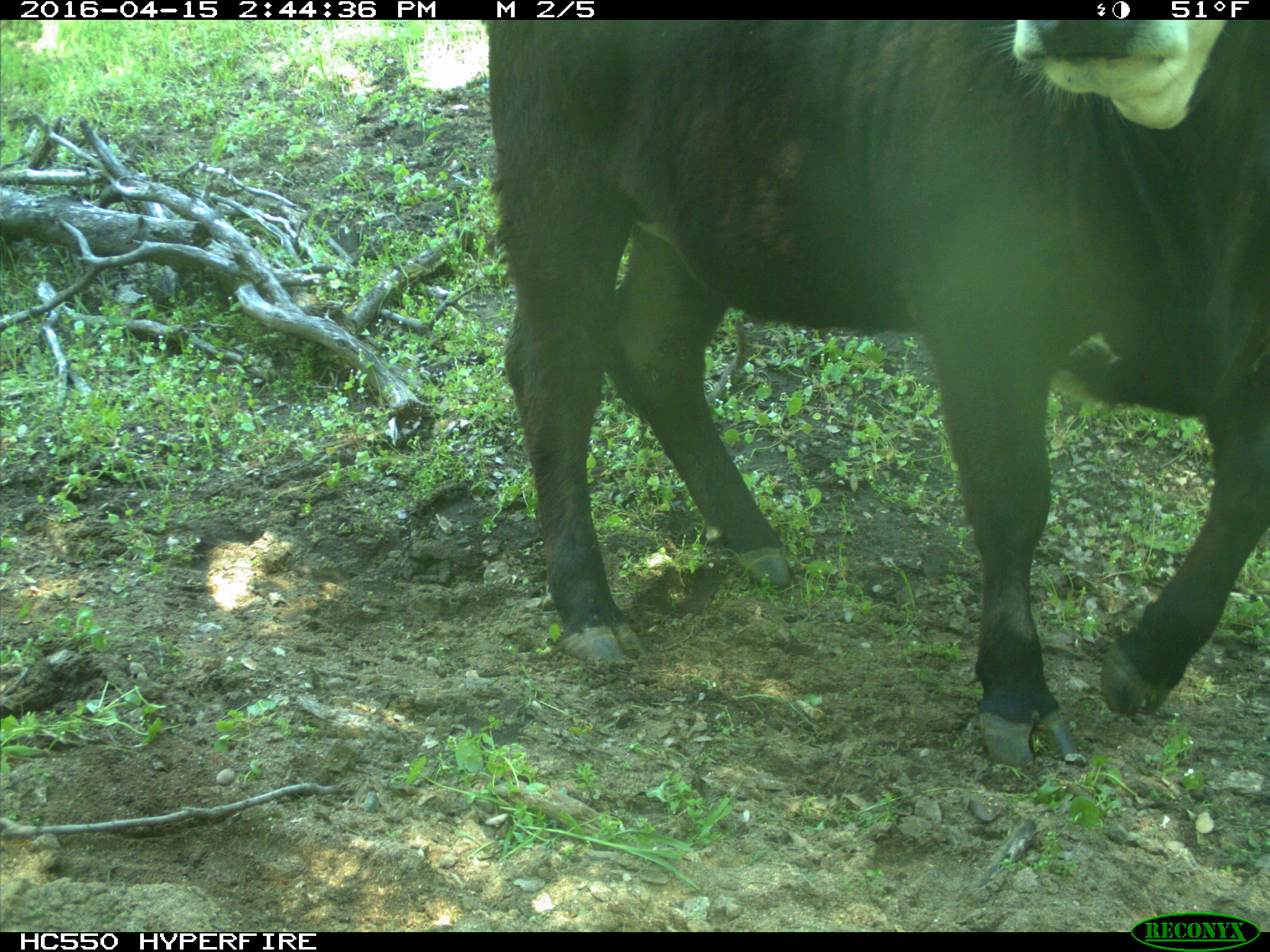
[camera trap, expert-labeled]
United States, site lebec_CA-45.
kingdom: Animalia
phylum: Chordata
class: Mammalia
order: Artiodactyla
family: Bovidae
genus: Bos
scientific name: Bos taurus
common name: domestic cow